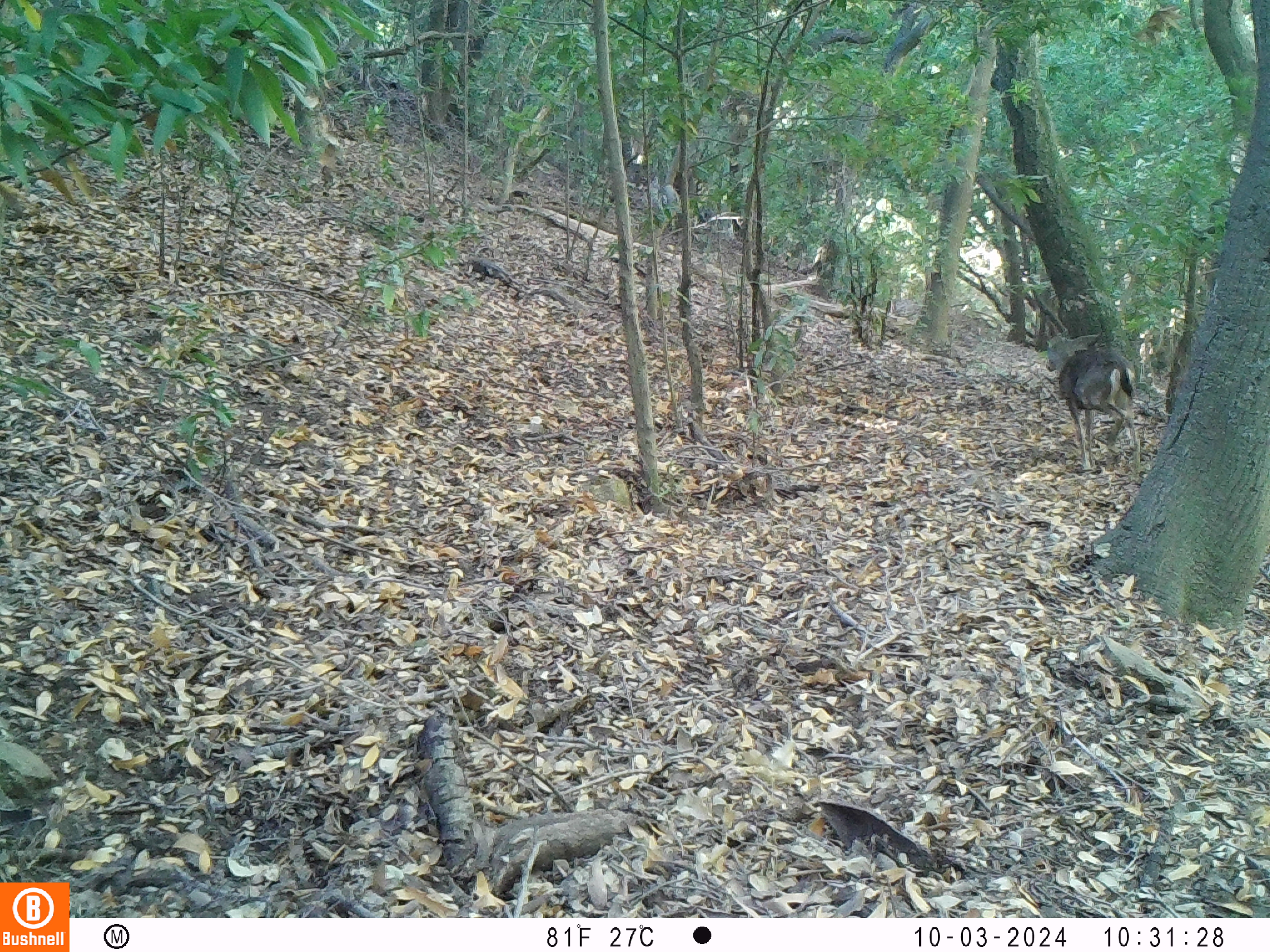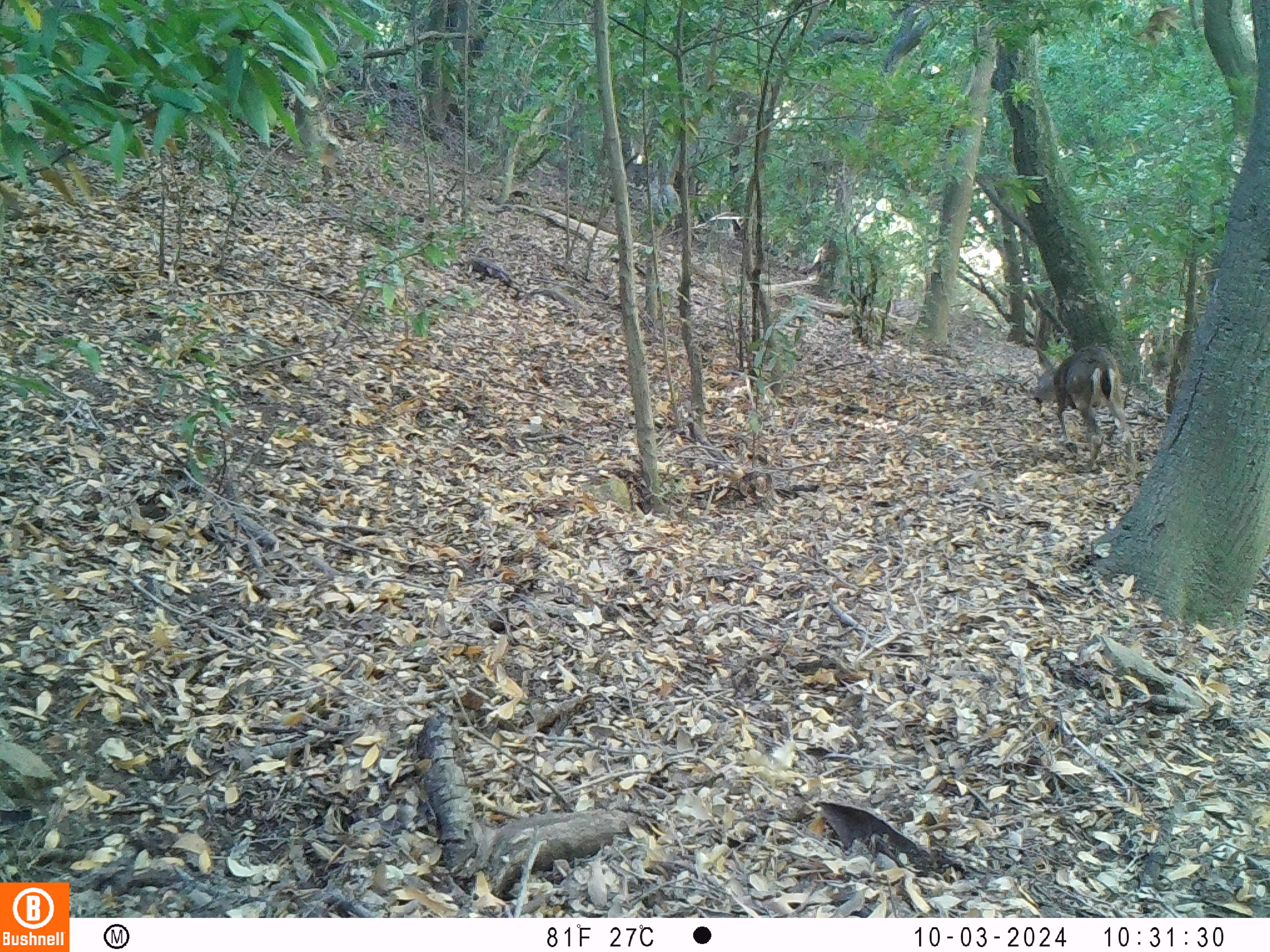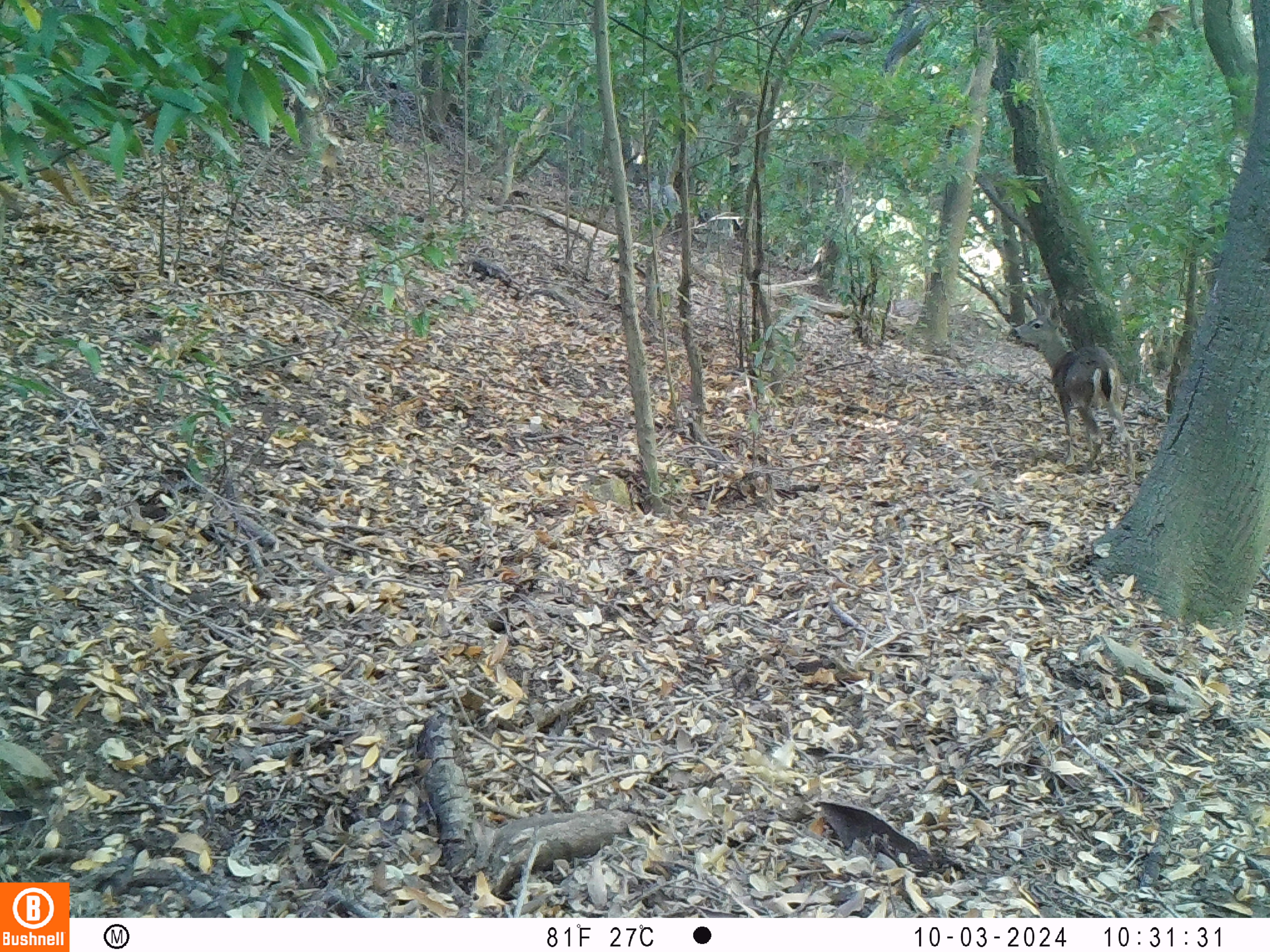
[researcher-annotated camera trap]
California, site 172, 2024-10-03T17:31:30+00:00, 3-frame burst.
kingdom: Animalia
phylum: Chordata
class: Mammalia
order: Artiodactyla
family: Cervidae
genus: Odocoileus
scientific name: Odocoileus hemionus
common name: mule deer